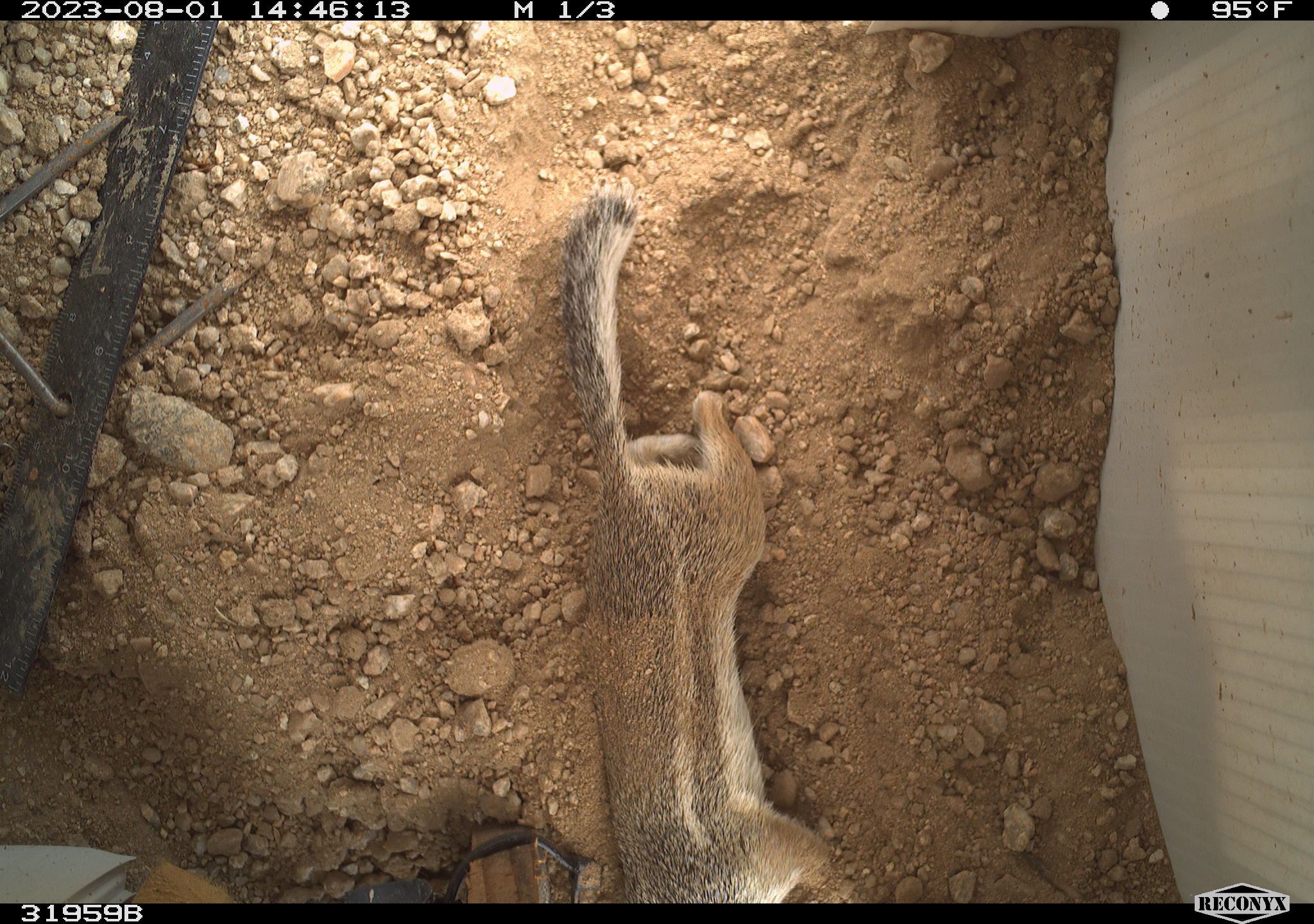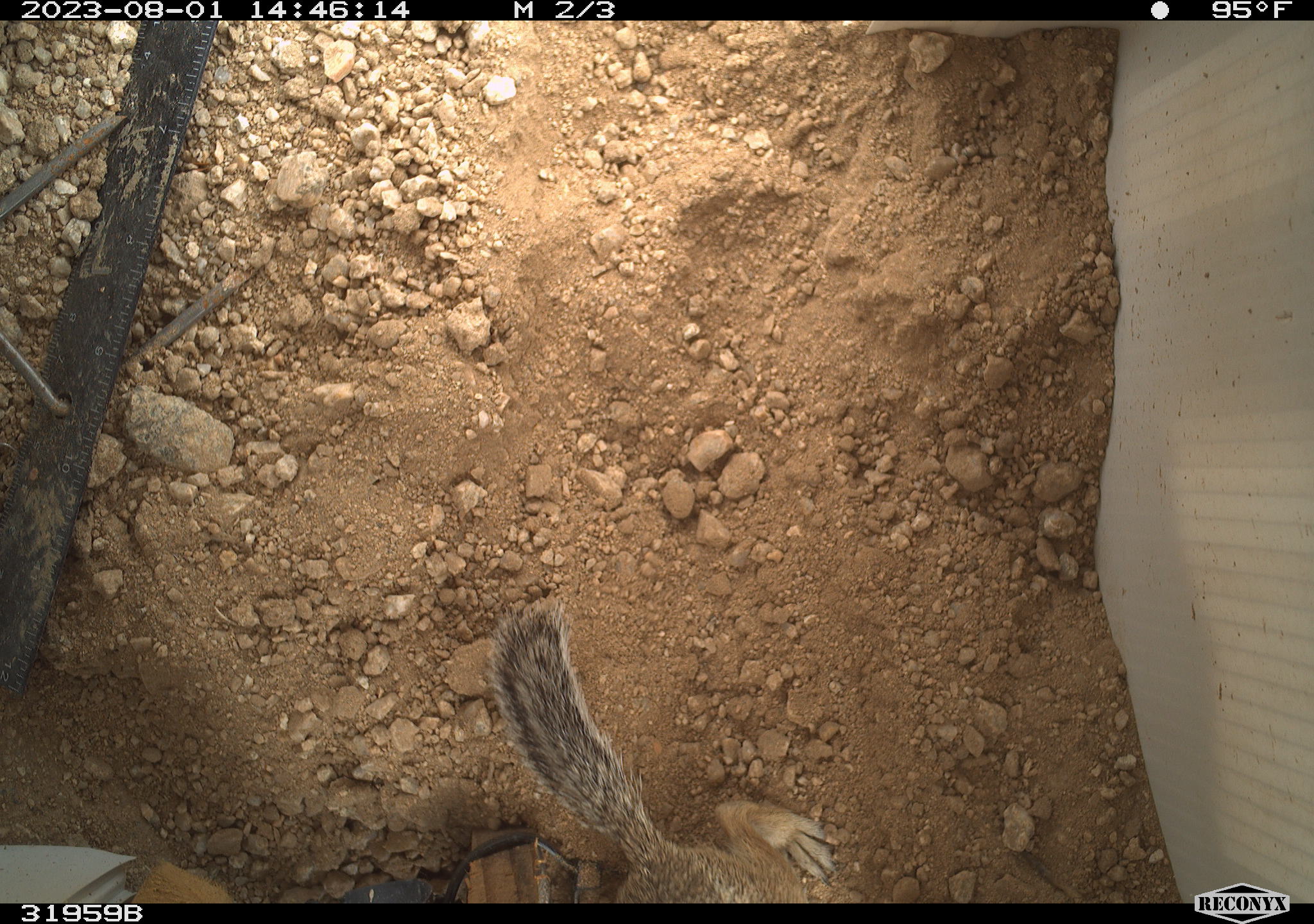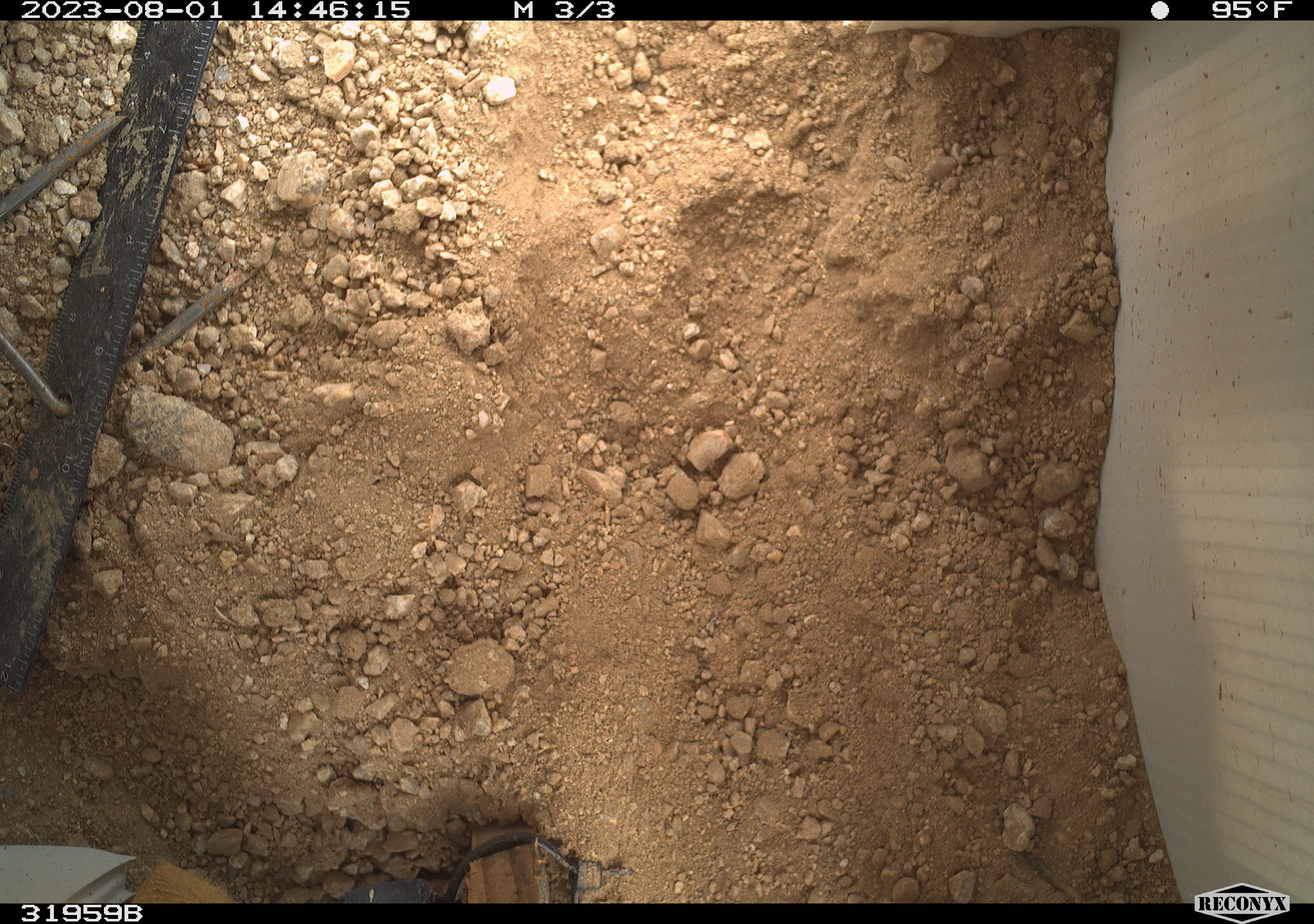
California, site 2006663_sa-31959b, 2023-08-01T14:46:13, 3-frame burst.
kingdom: Animalia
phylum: Chordata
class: Mammalia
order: Rodentia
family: Sciuridae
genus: Ammospermophilus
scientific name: Ammospermophilus leucurus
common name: white-tailed antelope squirrel